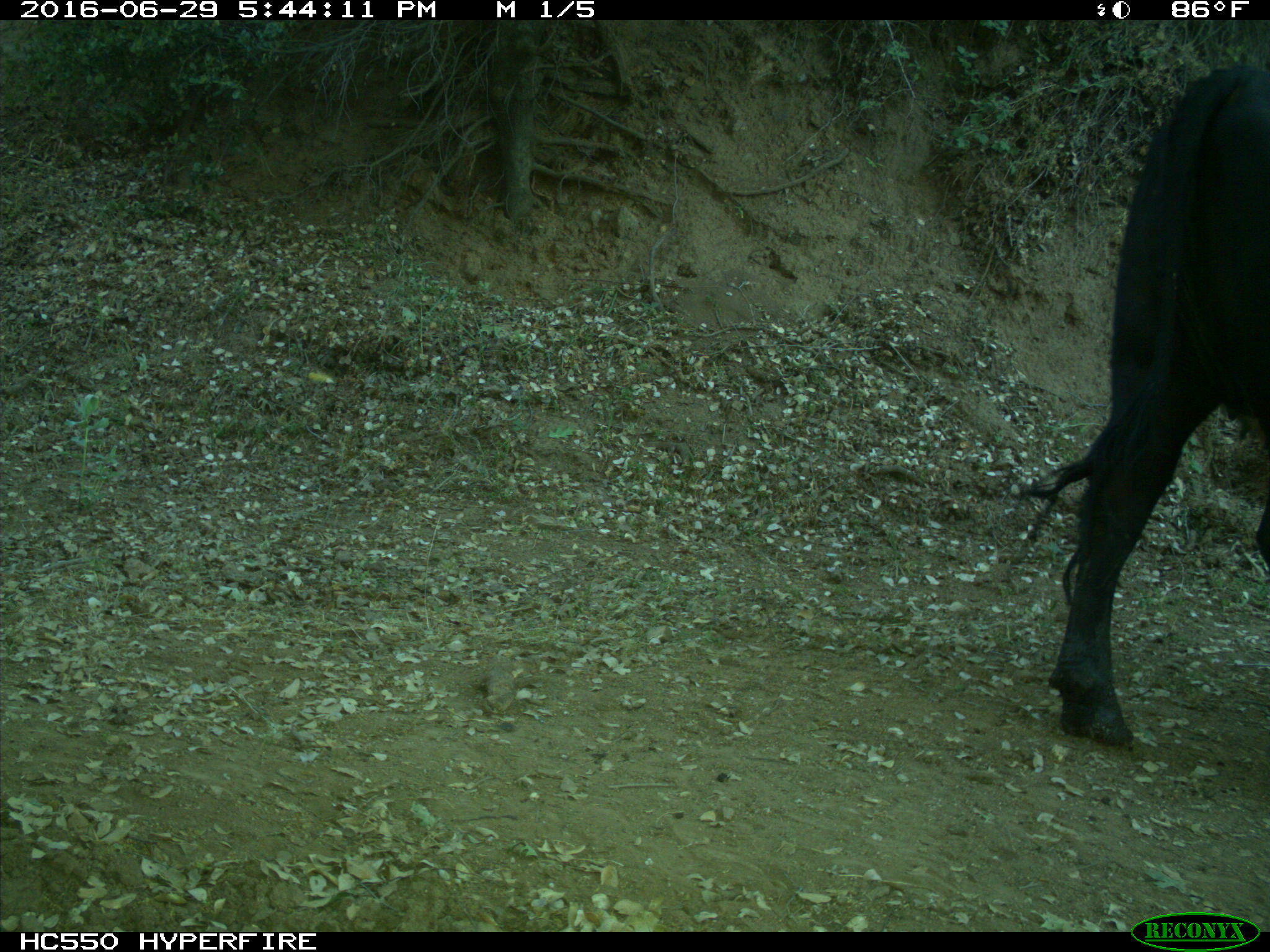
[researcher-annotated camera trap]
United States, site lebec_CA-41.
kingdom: Animalia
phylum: Chordata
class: Mammalia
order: Artiodactyla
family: Bovidae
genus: Bos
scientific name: Bos taurus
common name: domestic cow